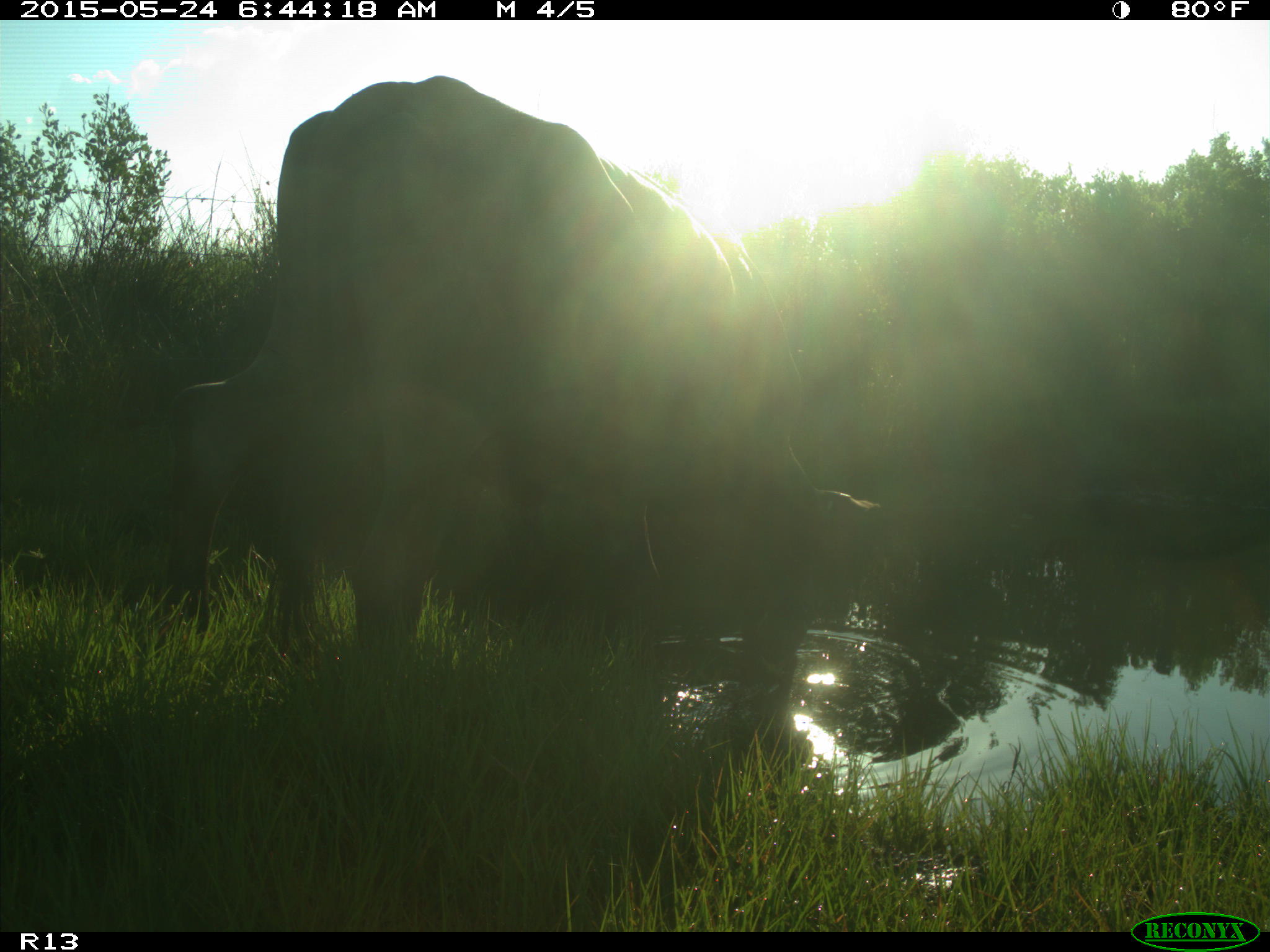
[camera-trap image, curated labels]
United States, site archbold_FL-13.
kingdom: Animalia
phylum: Chordata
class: Mammalia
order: Artiodactyla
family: Bovidae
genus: Bos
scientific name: Bos taurus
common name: domestic cow